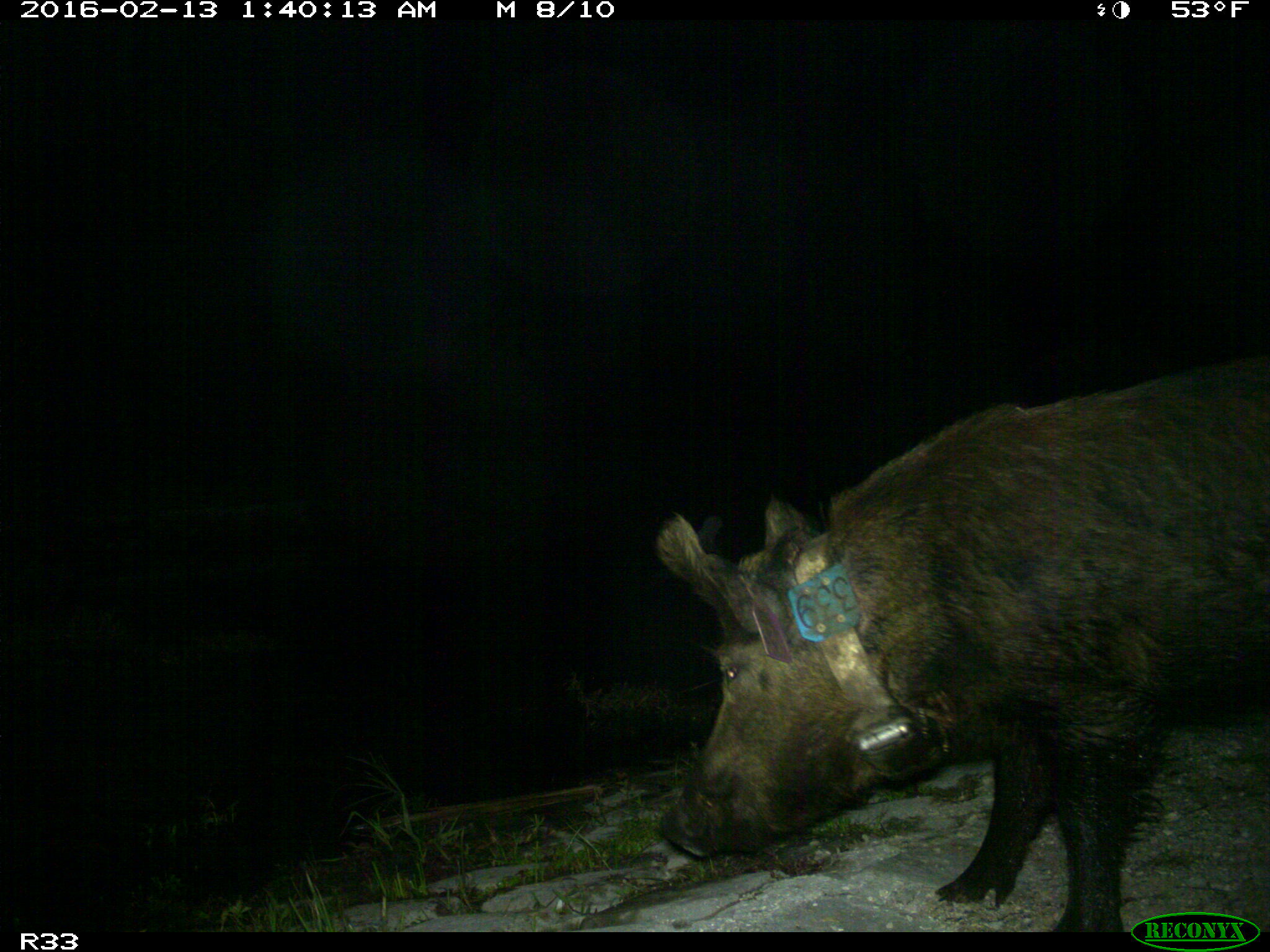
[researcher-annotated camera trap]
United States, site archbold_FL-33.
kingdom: Animalia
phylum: Chordata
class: Mammalia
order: Artiodactyla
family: Suidae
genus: Sus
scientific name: Sus scrofa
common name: wild boar